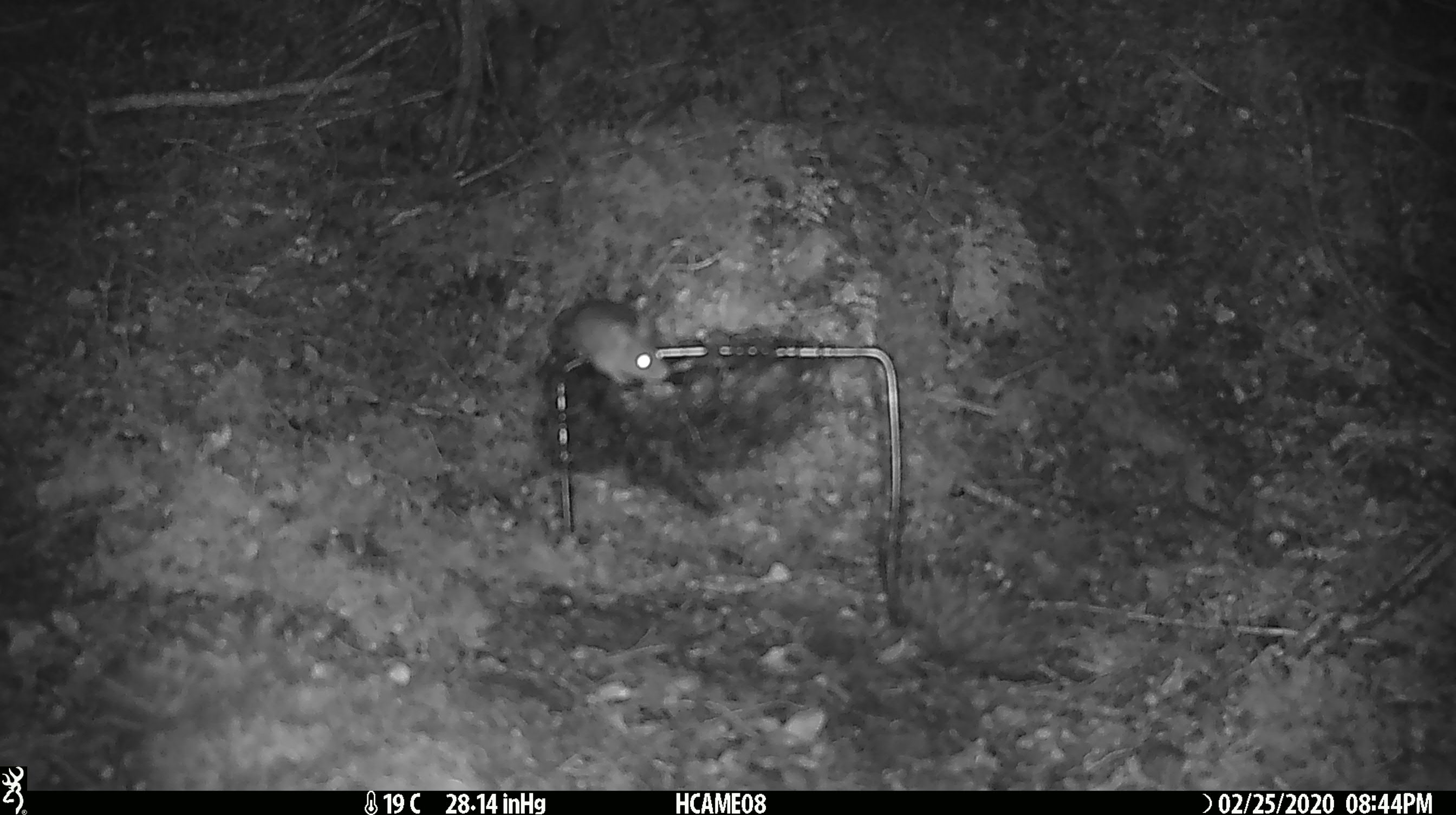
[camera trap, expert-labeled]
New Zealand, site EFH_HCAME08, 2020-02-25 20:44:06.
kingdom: Animalia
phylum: Chordata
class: Mammalia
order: Rodentia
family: Muridae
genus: Mus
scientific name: Mus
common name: mouse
Mouse (Mus).